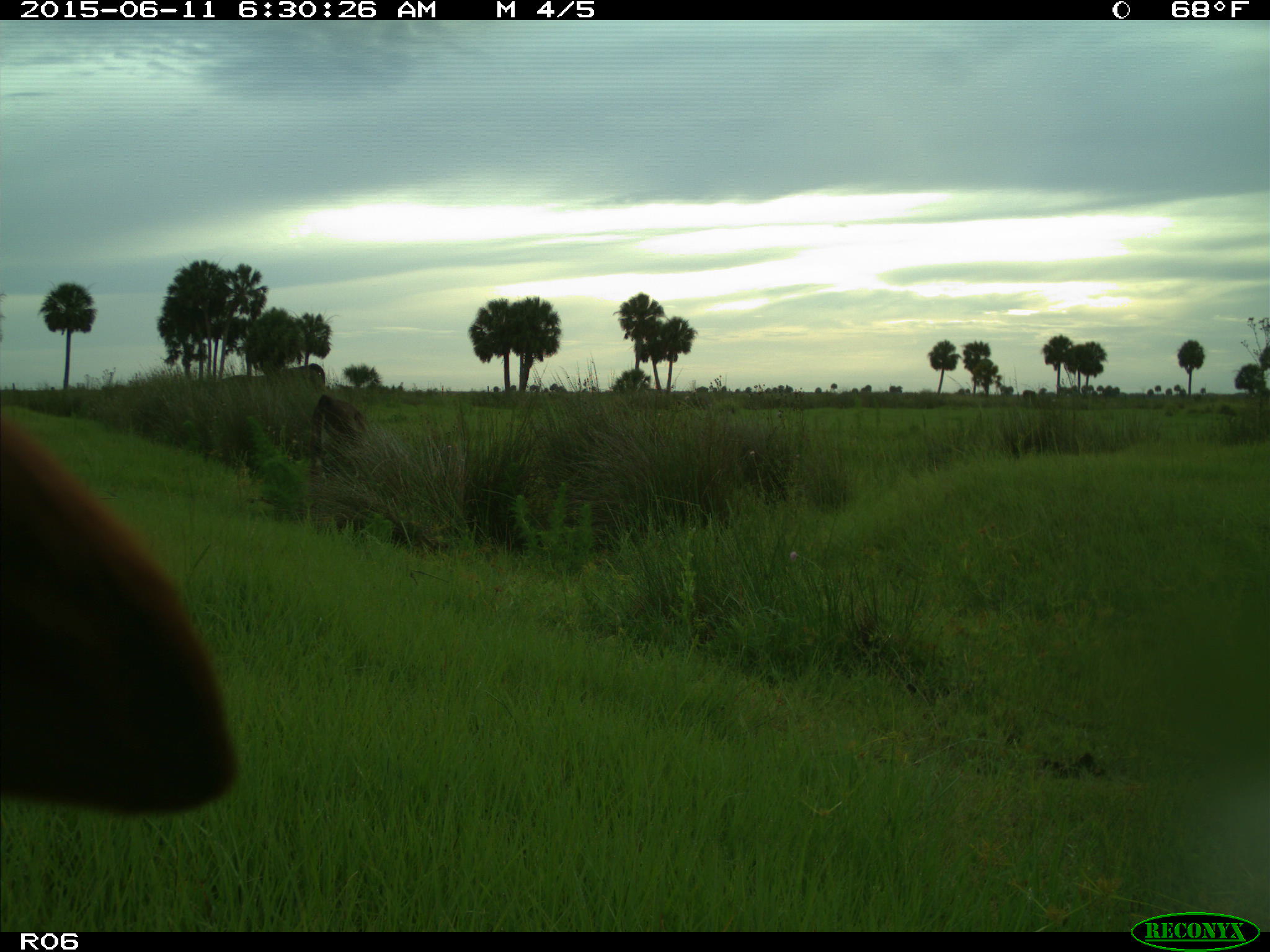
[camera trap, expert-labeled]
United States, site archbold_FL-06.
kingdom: Animalia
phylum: Chordata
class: Mammalia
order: Artiodactyla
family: Bovidae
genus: Bos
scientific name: Bos taurus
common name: domestic cow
Bos taurus (domestic cow).